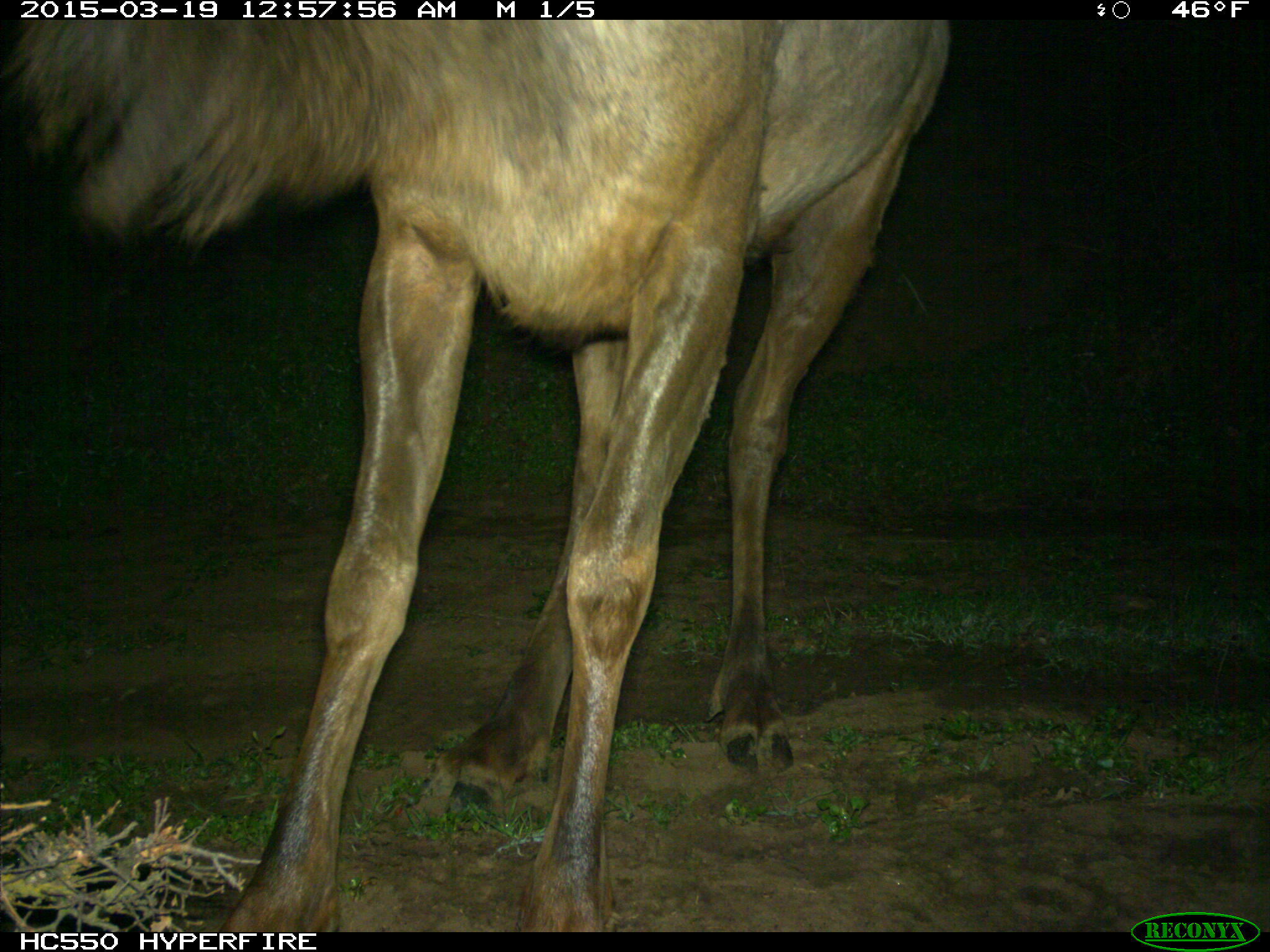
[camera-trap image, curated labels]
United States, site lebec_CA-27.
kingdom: Animalia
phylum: Chordata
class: Mammalia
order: Artiodactyla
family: Cervidae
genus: Cervus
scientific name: Cervus canadensis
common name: elk